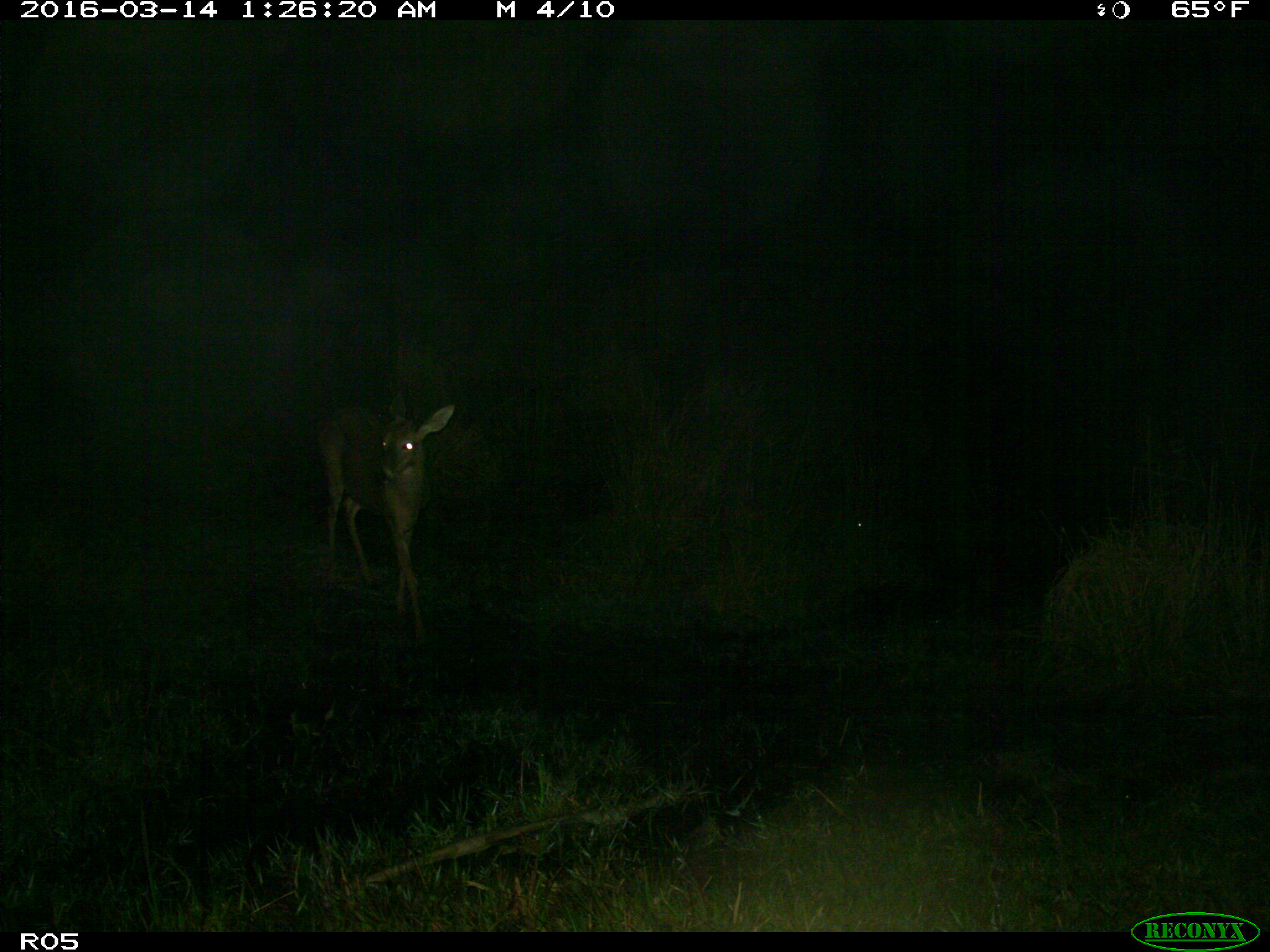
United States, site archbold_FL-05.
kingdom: Animalia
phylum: Chordata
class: Mammalia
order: Artiodactyla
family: Cervidae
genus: Odocoileus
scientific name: Odocoileus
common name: deer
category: unidentified deer